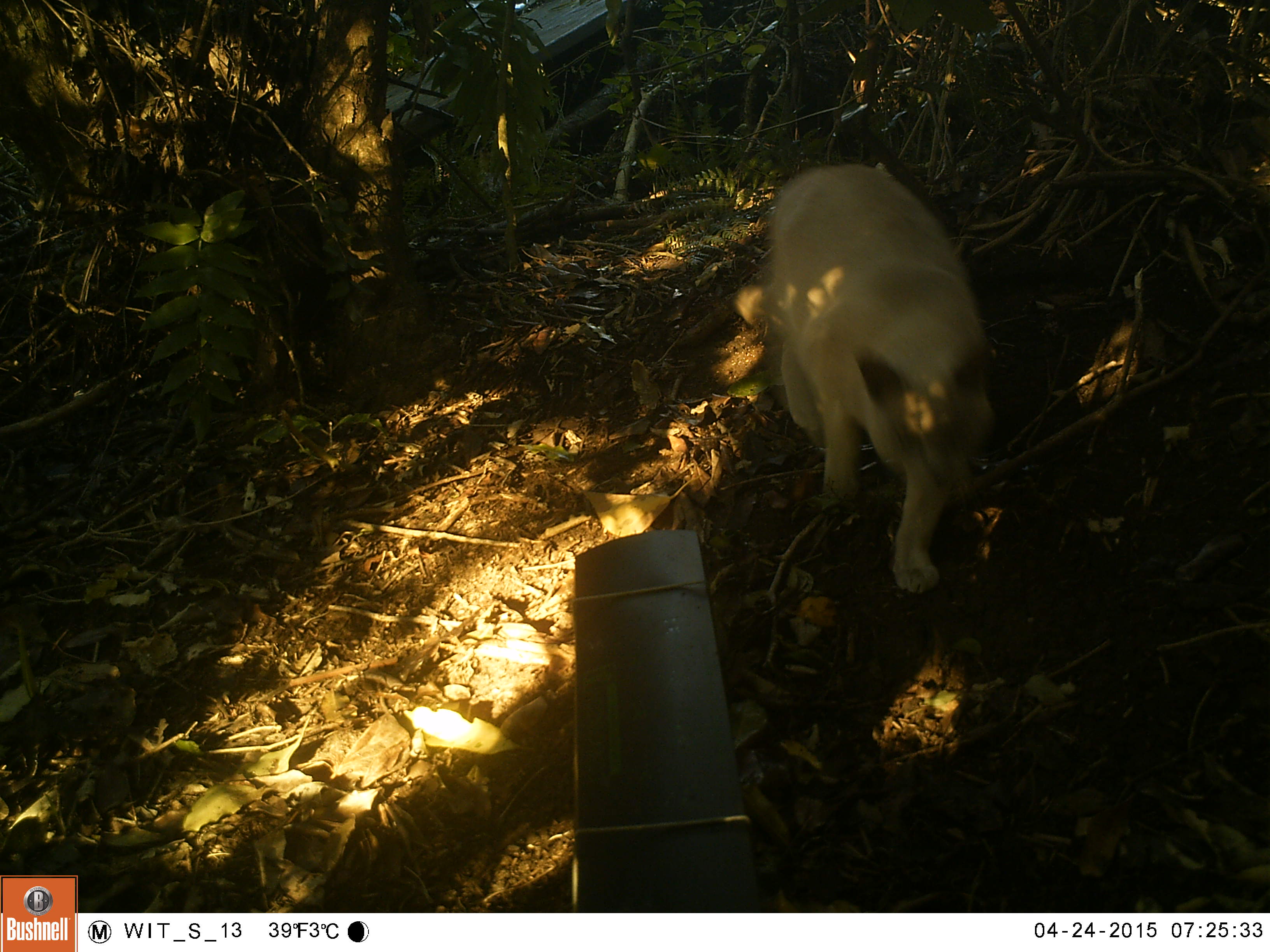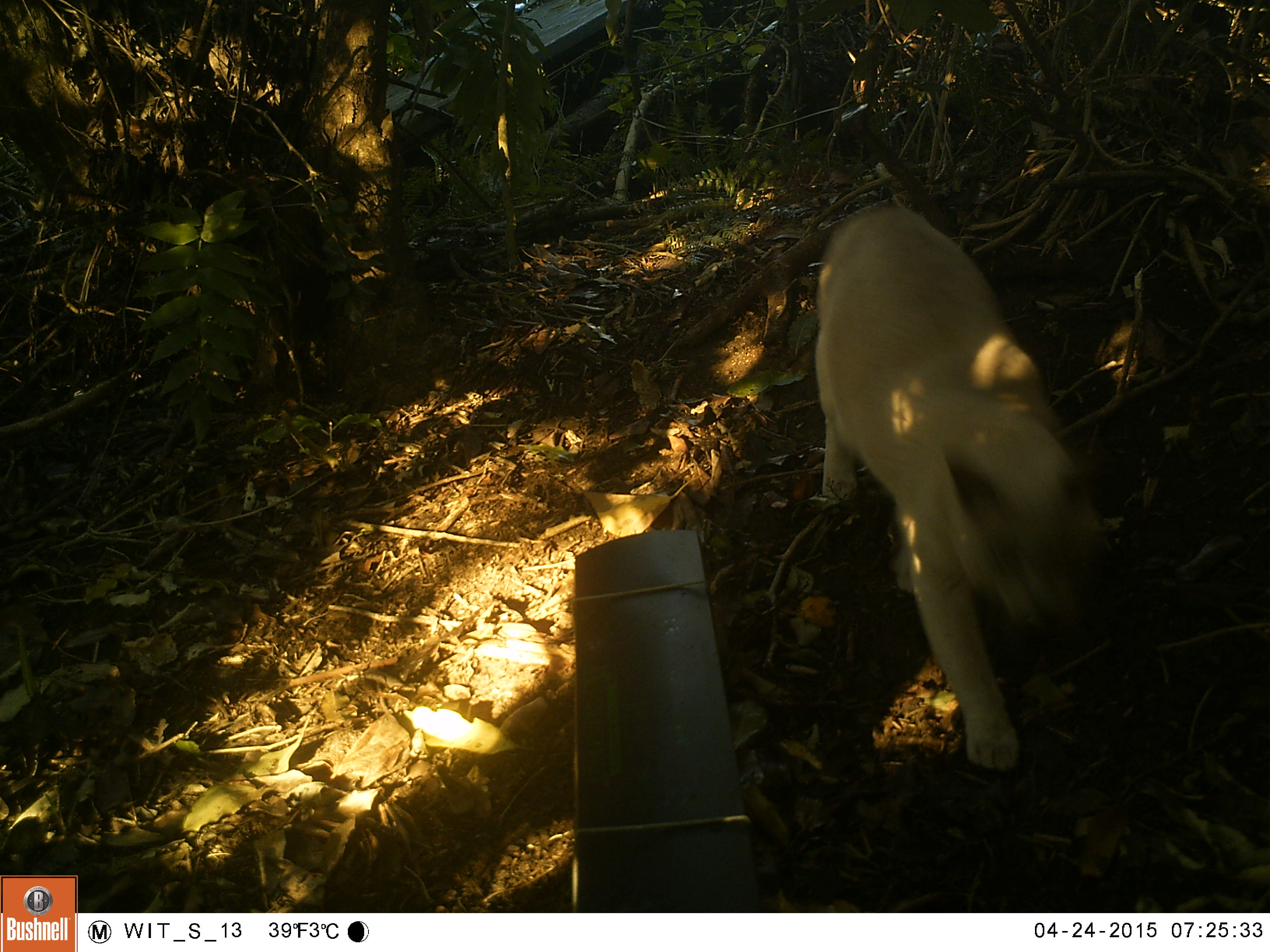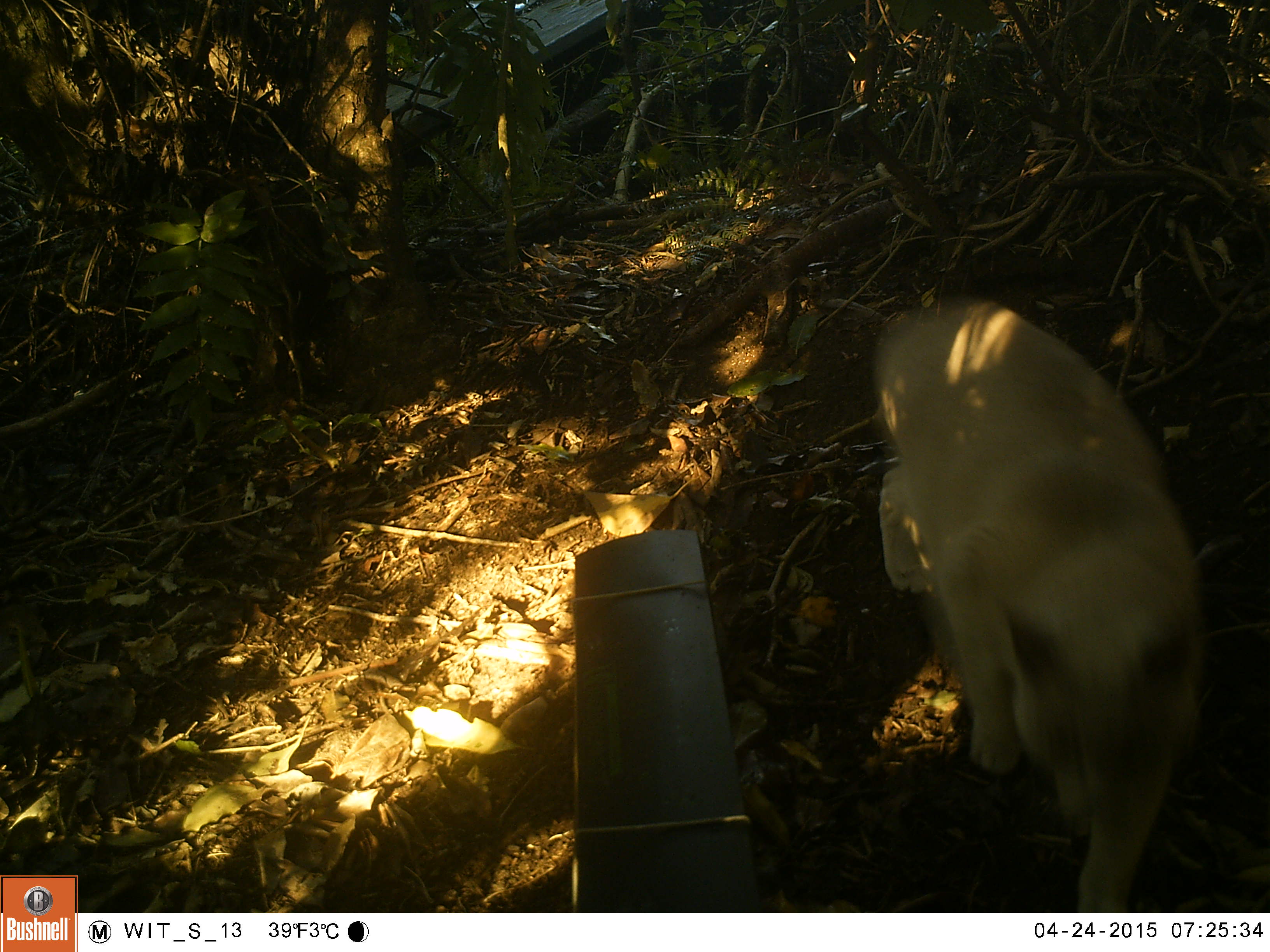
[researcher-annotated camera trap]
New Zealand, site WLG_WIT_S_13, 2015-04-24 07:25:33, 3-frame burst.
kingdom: Animalia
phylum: Chordata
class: Mammalia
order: Carnivora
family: Felidae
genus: Felis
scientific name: Felis catus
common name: domestic cat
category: cat